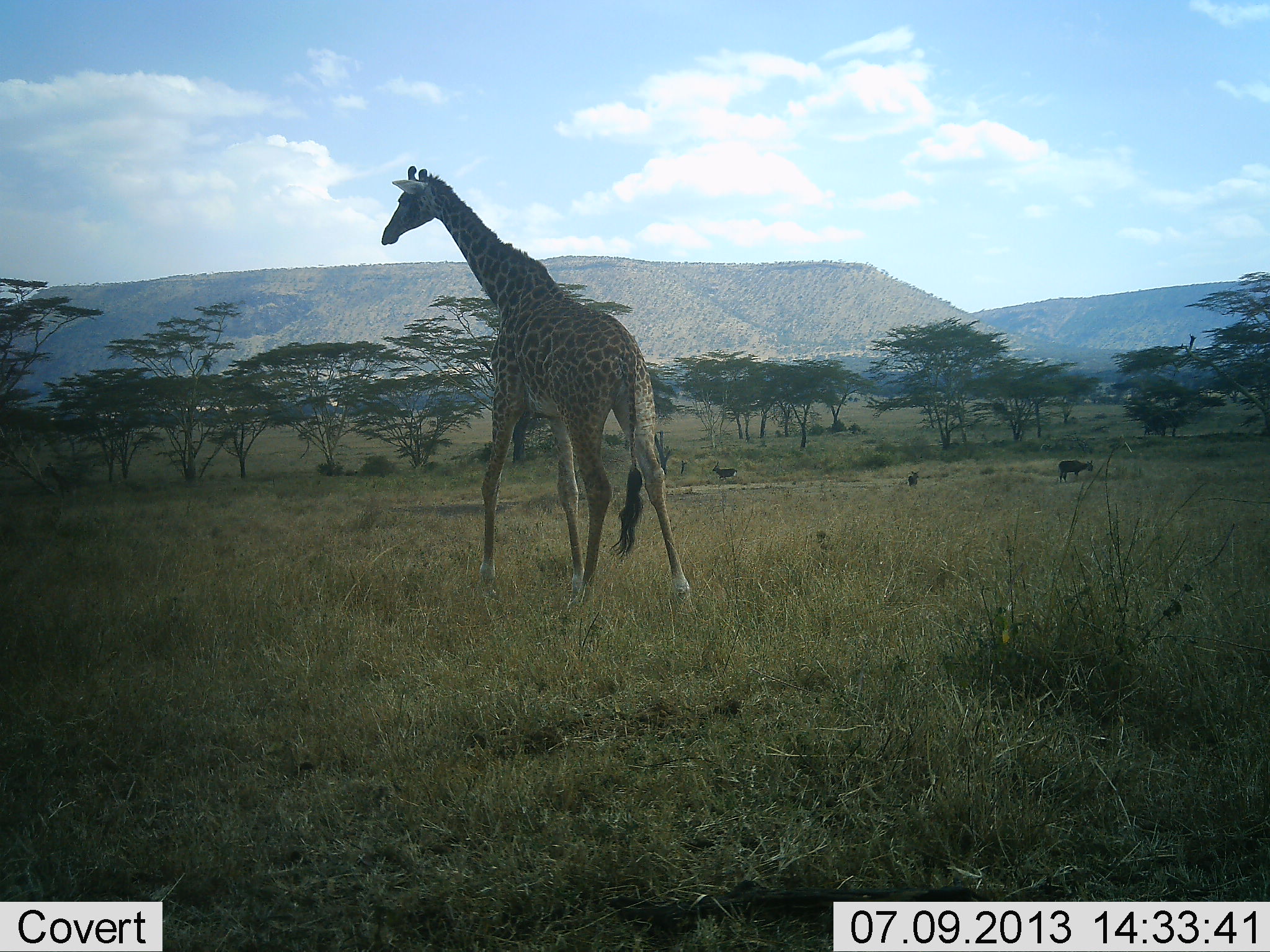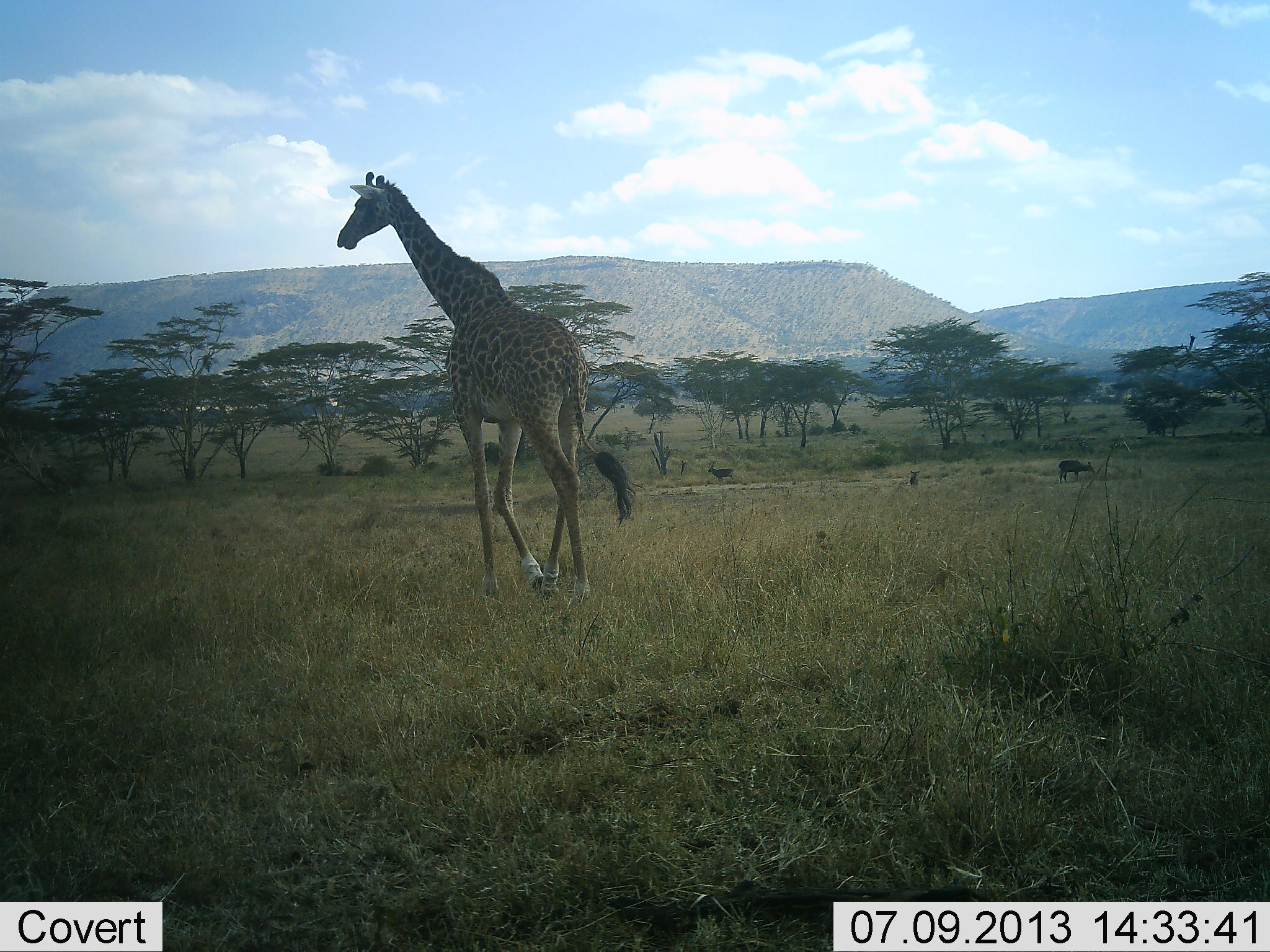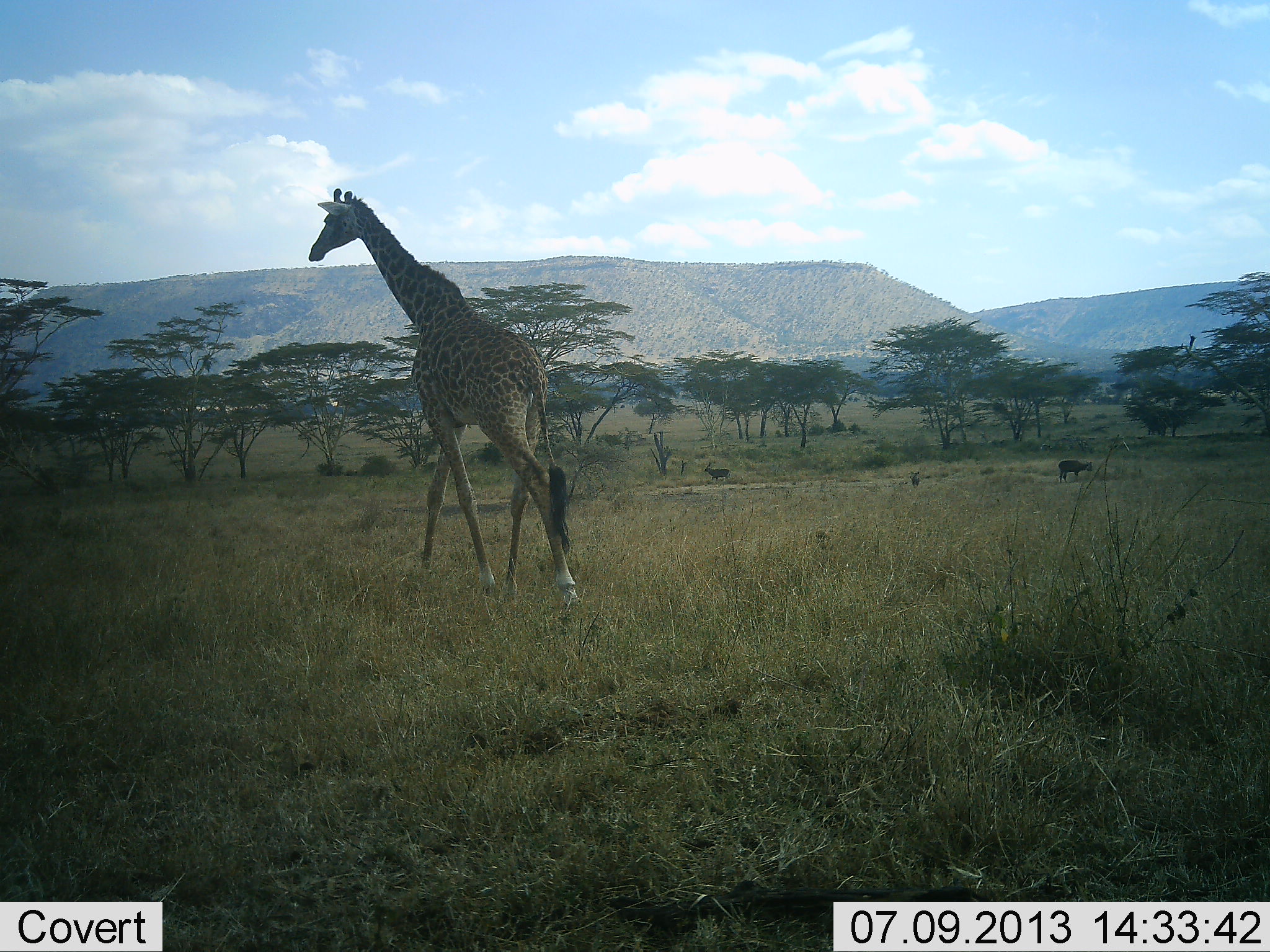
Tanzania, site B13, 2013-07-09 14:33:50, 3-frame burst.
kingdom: Animalia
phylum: Chordata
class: Mammalia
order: Artiodactyla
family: Giraffidae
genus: Giraffa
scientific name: Giraffa camelopardalis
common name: giraffe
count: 1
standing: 0%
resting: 0%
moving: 100%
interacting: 0%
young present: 0%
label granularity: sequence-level